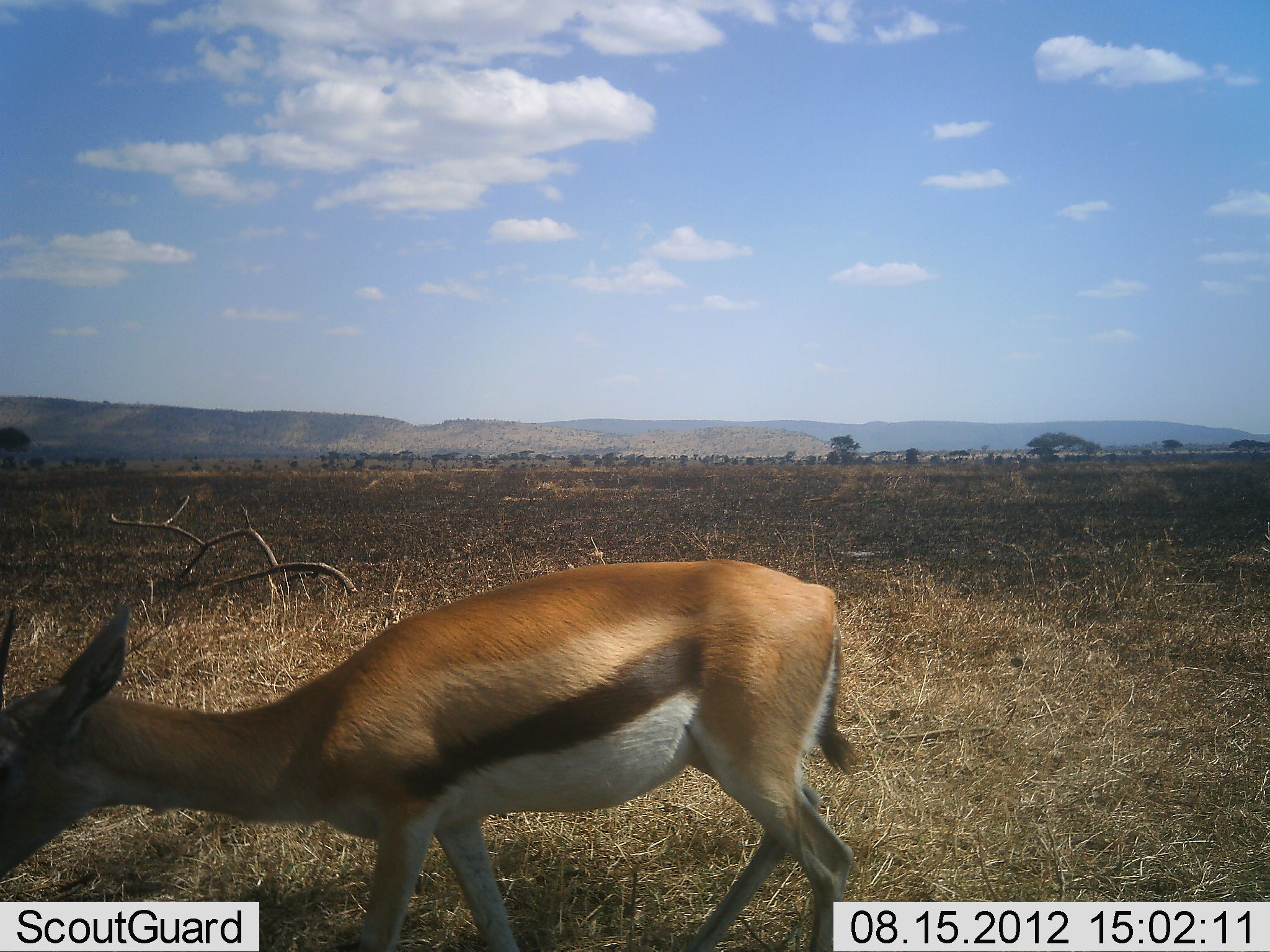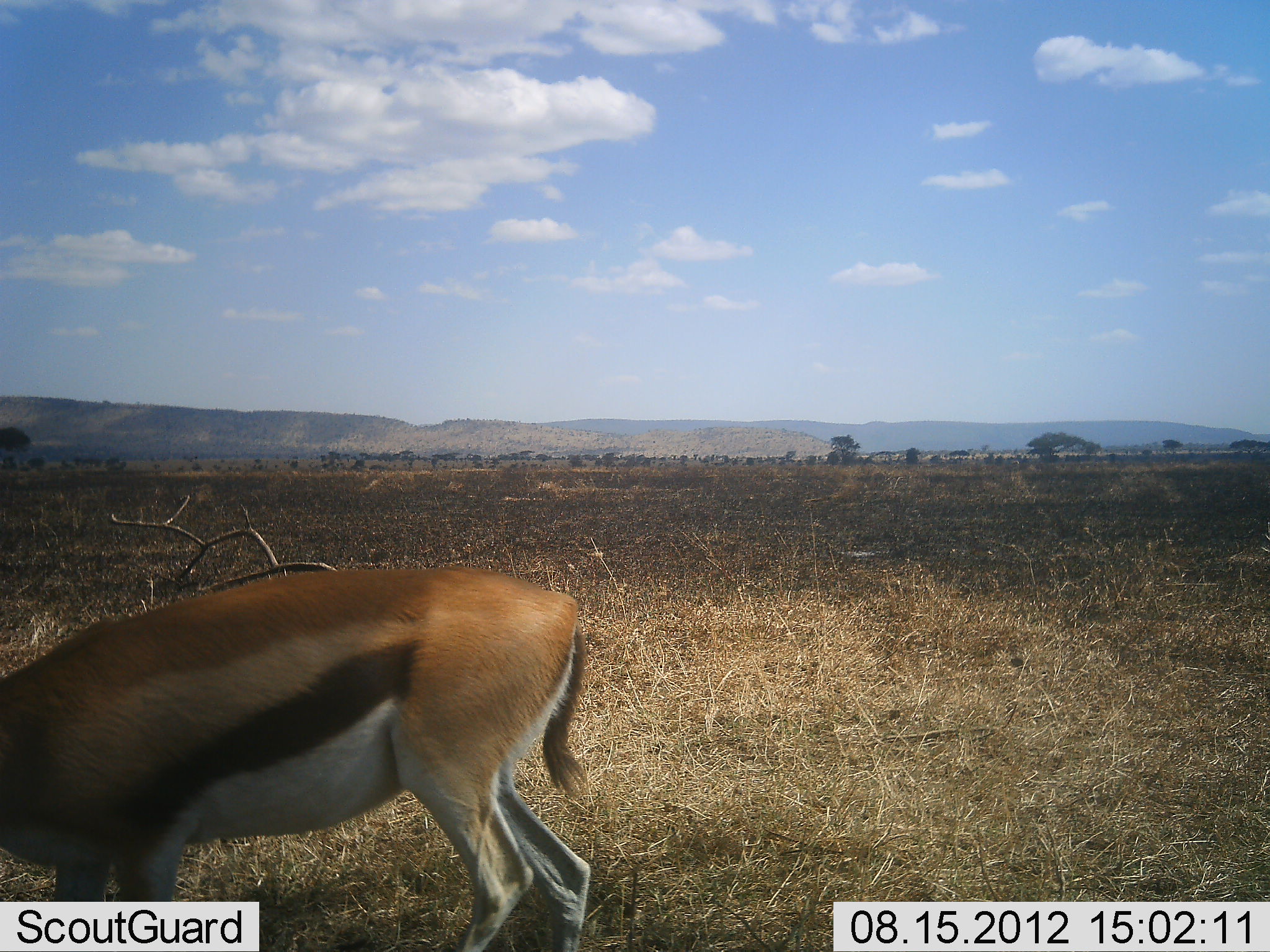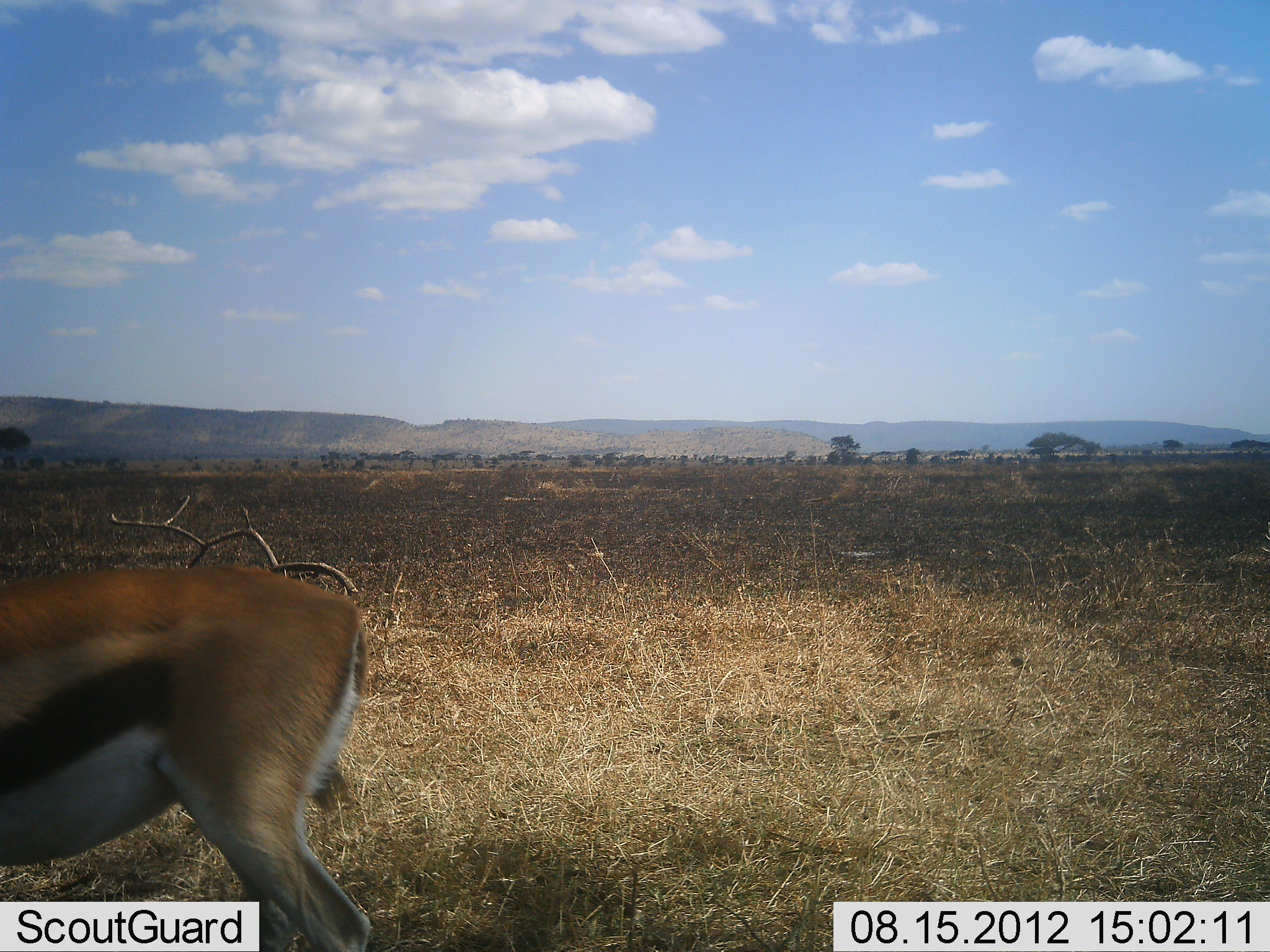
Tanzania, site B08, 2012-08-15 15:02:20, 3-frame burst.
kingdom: Animalia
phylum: Chordata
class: Mammalia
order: Artiodactyla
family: Bovidae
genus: Eudorcas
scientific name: Eudorcas thomsonii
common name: thomson's gazelle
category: gazellethomsons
Gazellethomsons (thomson's gazelle) (Eudorcas thomsonii), count 1. Behavior (volunteer vote fractions): standing 0%, resting 0%, moving 100%, interacting 0%. Young present (vote fraction): 0%. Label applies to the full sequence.